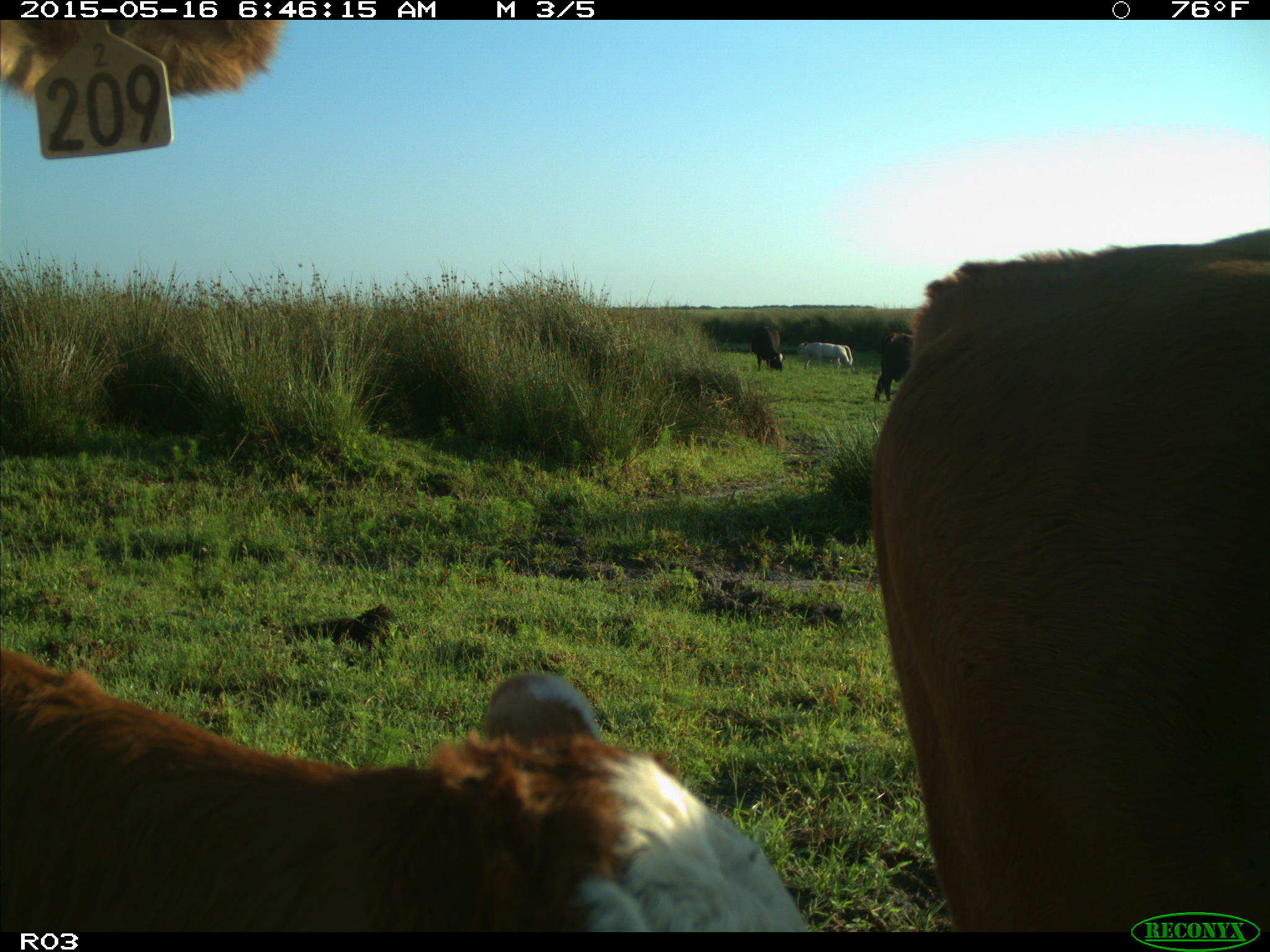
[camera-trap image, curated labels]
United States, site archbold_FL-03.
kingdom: Animalia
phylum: Chordata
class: Mammalia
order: Artiodactyla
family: Bovidae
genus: Bos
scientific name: Bos taurus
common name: domestic cow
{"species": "Bos taurus (domestic cow)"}